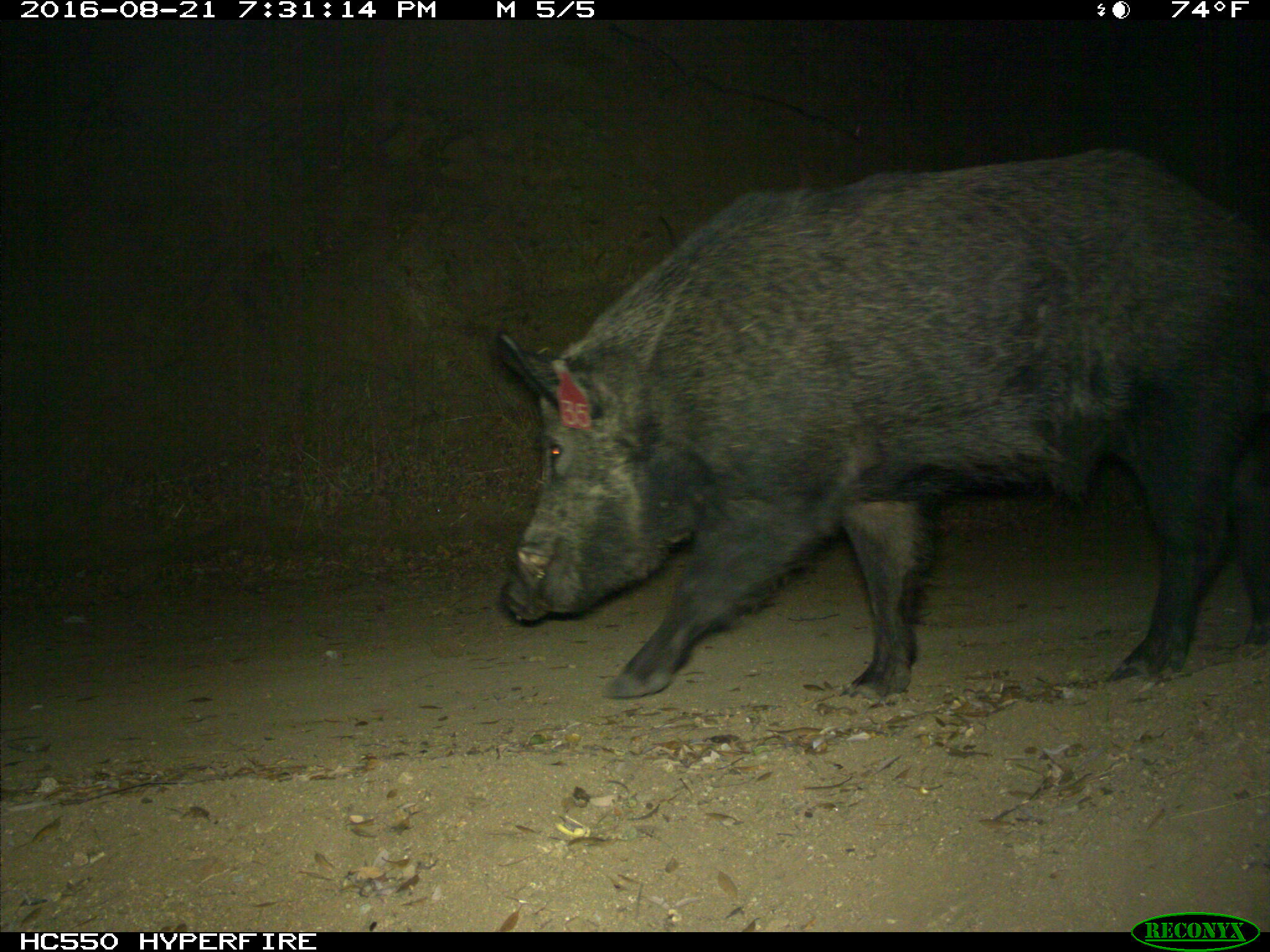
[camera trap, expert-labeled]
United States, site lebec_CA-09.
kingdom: Animalia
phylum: Chordata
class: Mammalia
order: Artiodactyla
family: Suidae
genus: Sus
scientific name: Sus scrofa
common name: wild boar